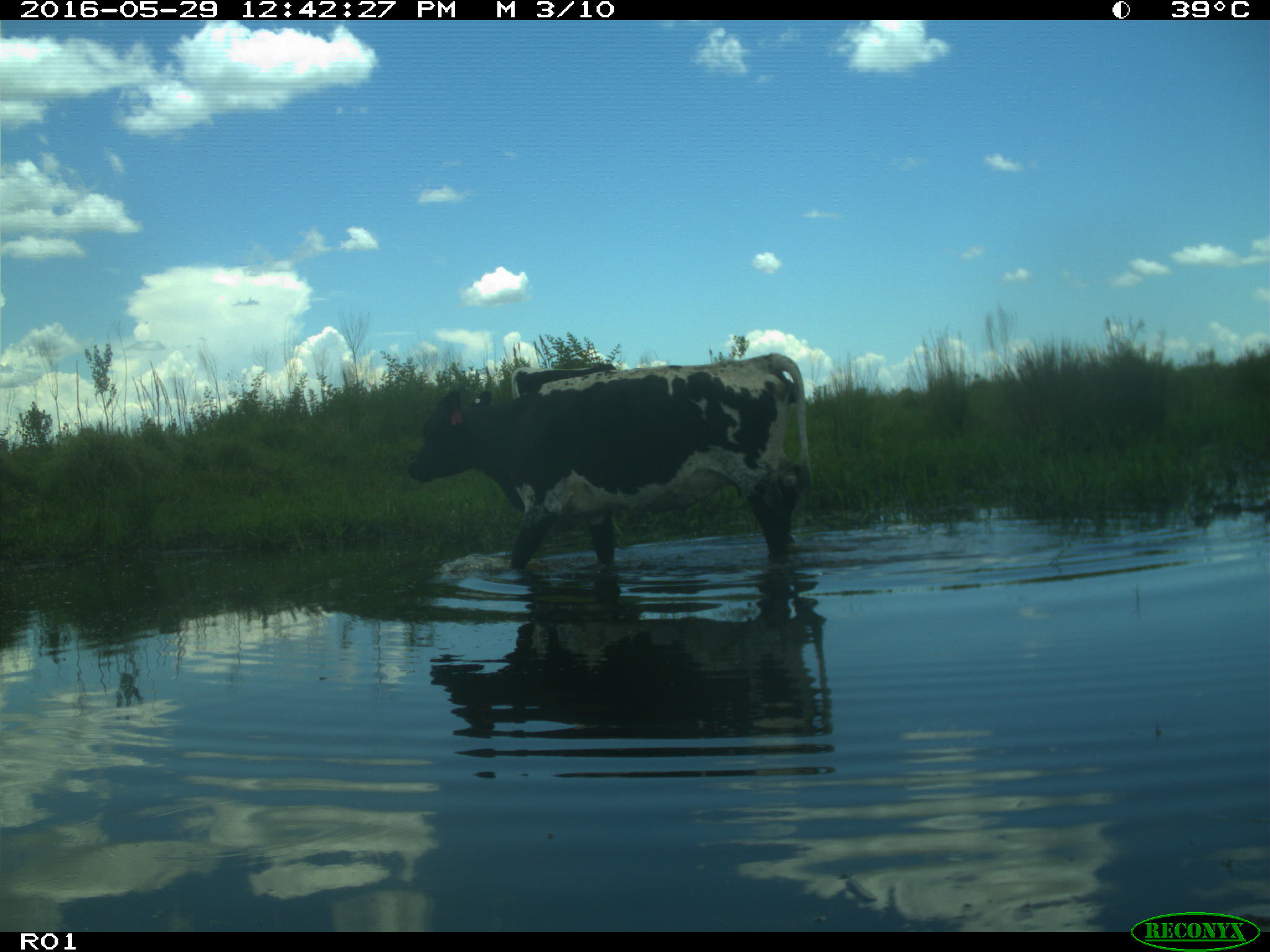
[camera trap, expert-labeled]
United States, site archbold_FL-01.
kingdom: Animalia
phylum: Chordata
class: Mammalia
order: Artiodactyla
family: Bovidae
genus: Bos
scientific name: Bos taurus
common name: domestic cow